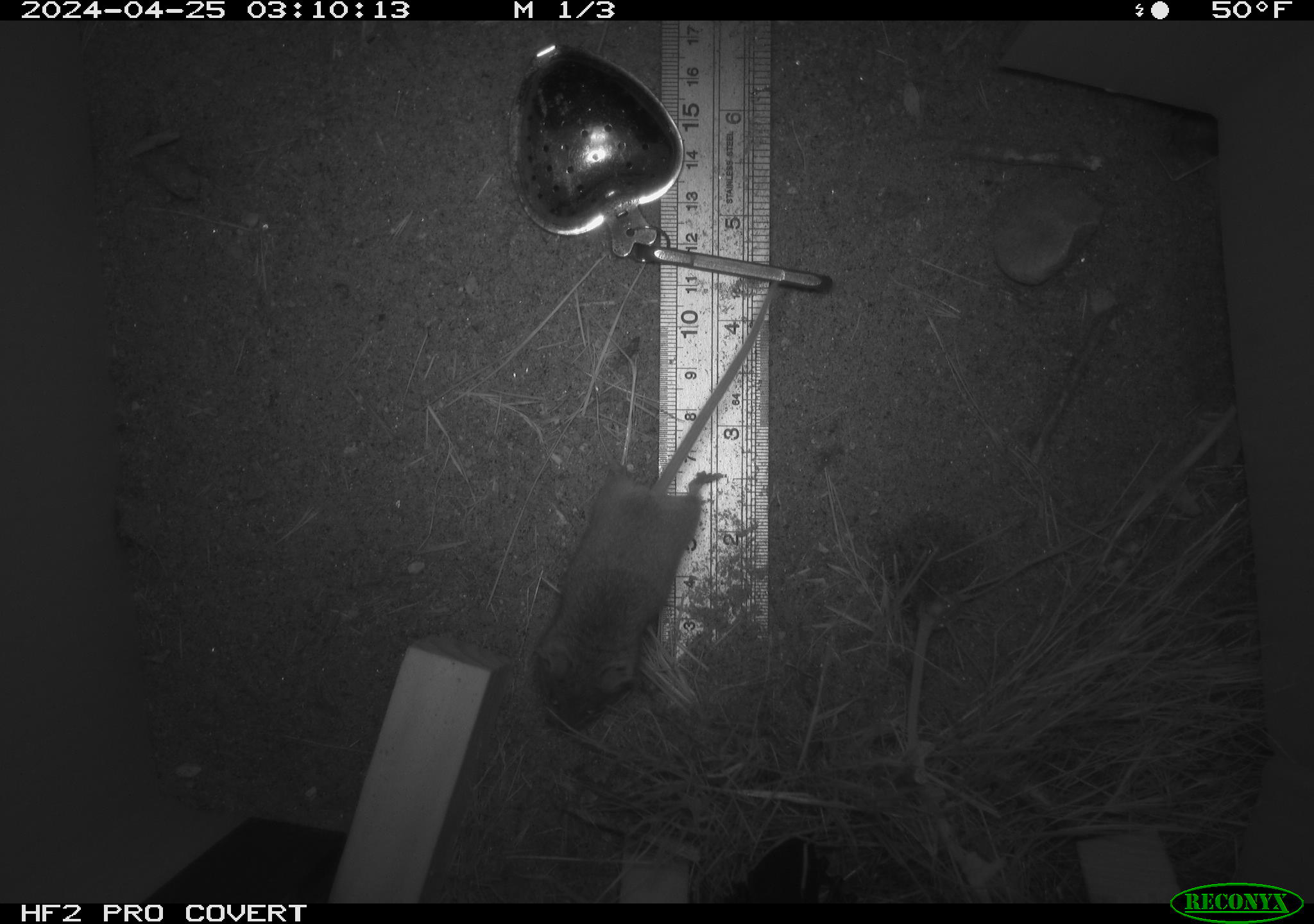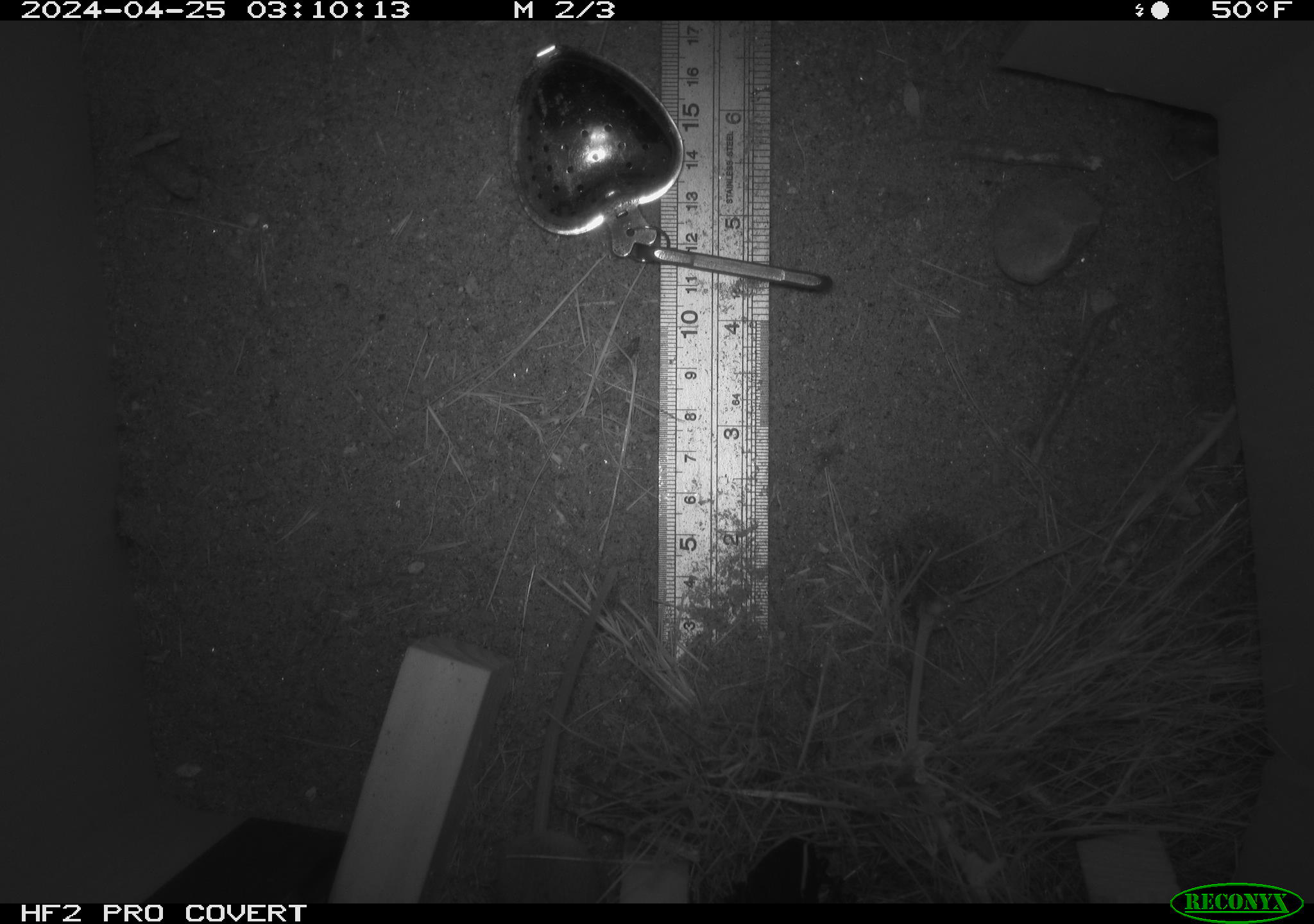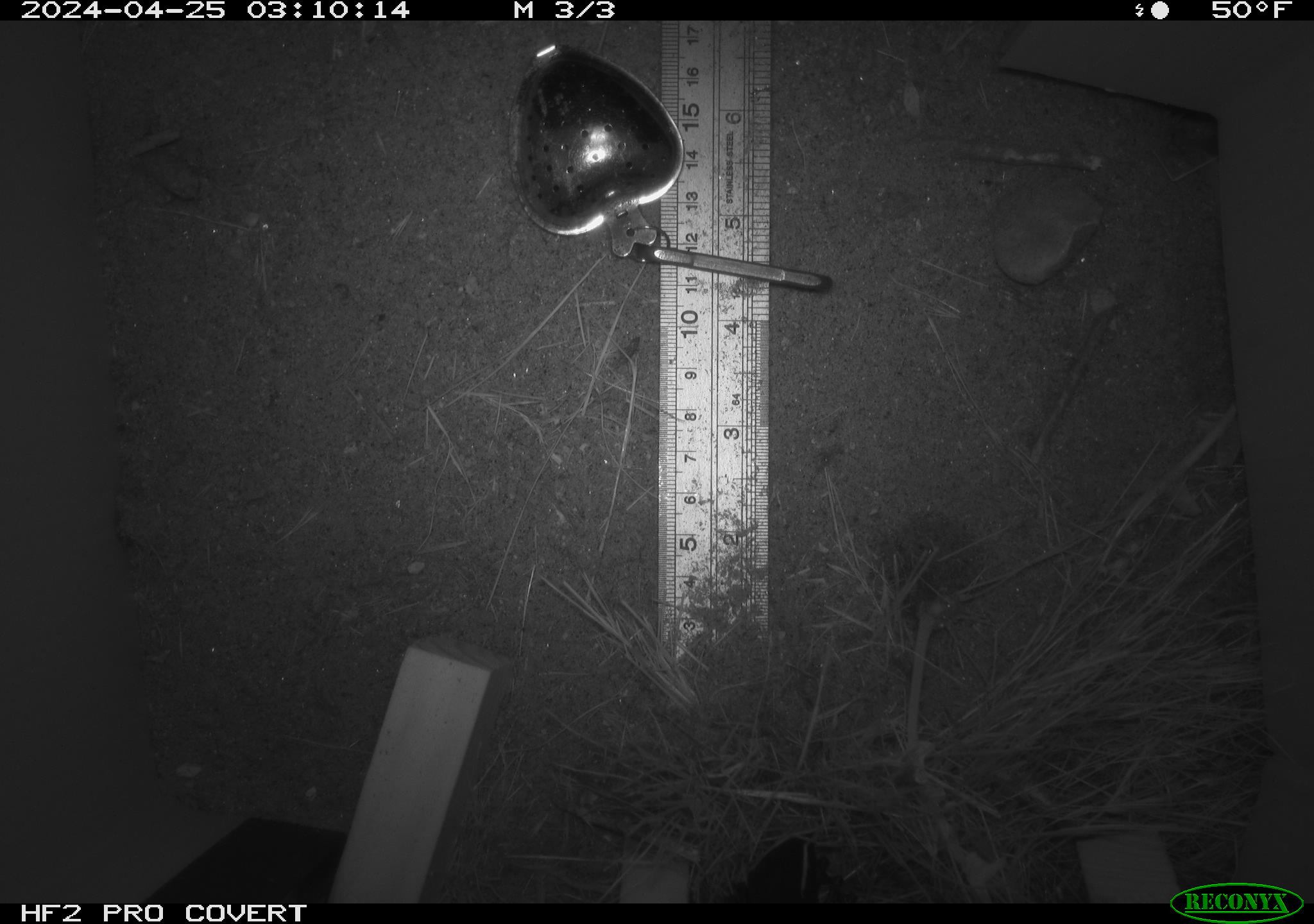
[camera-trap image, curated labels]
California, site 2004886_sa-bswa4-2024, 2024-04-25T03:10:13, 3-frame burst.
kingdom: Animalia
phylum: Chordata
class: Mammalia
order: Rodentia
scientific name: Rodentia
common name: mouse species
Mouse species (Rodentia).